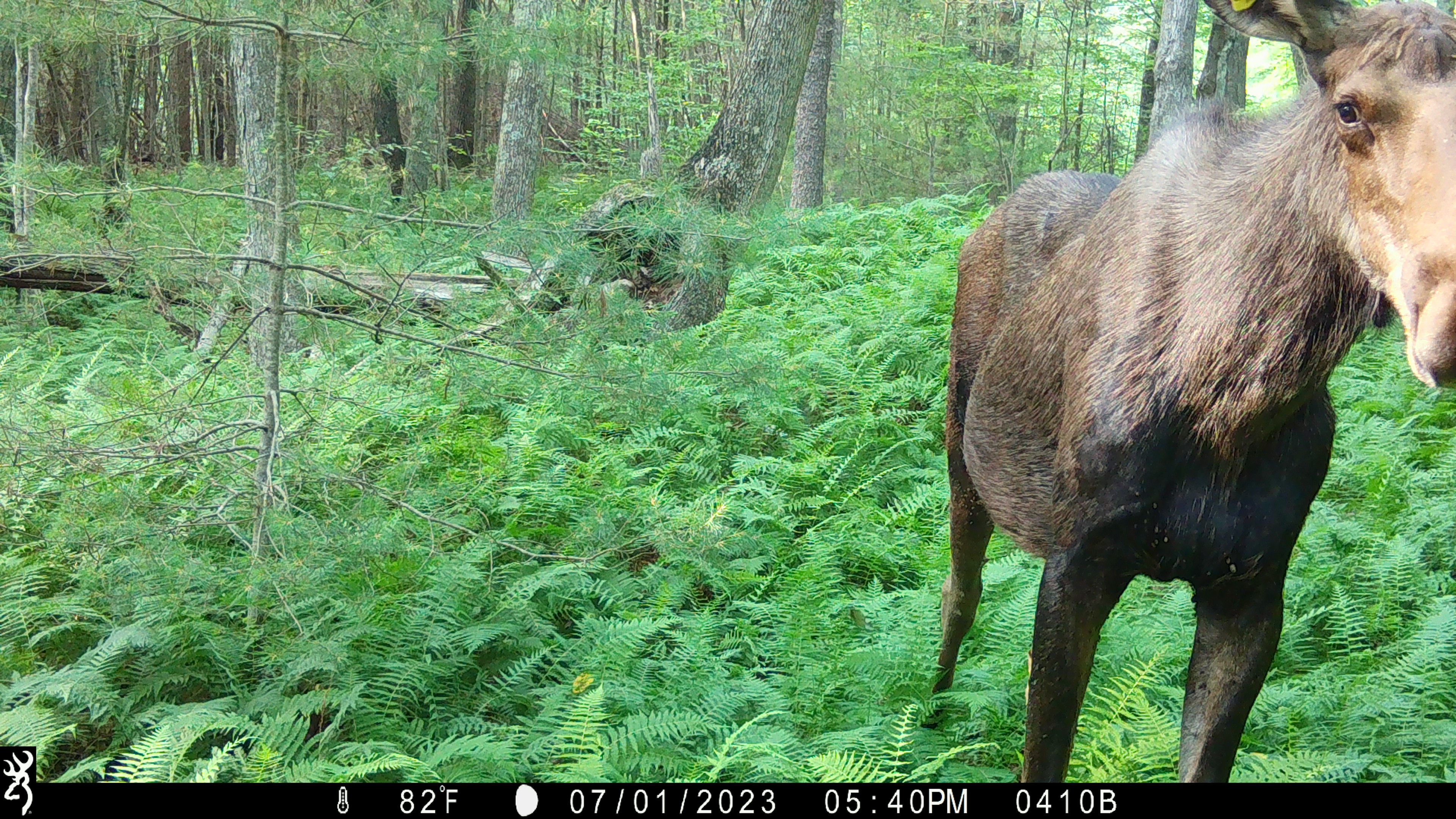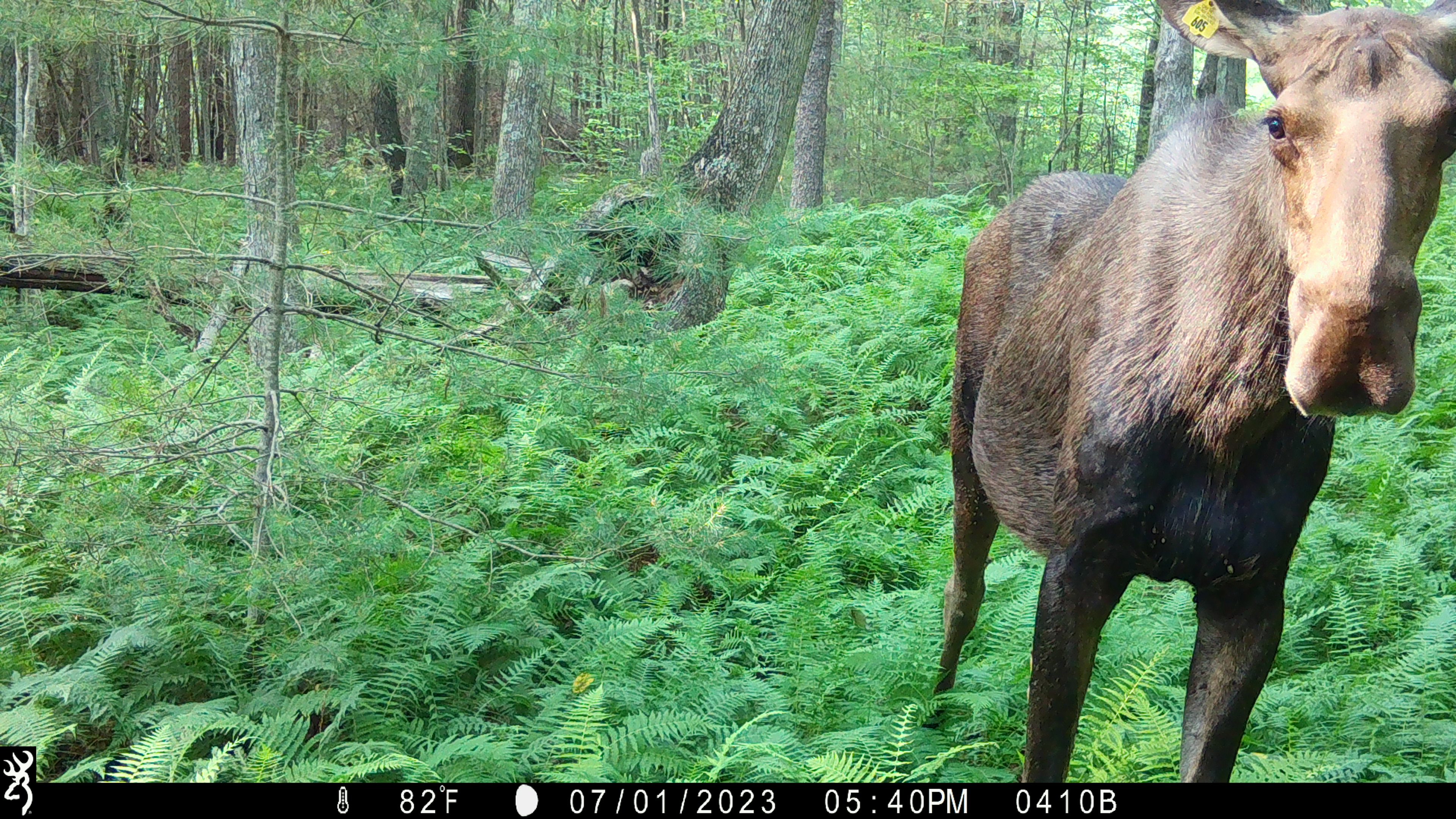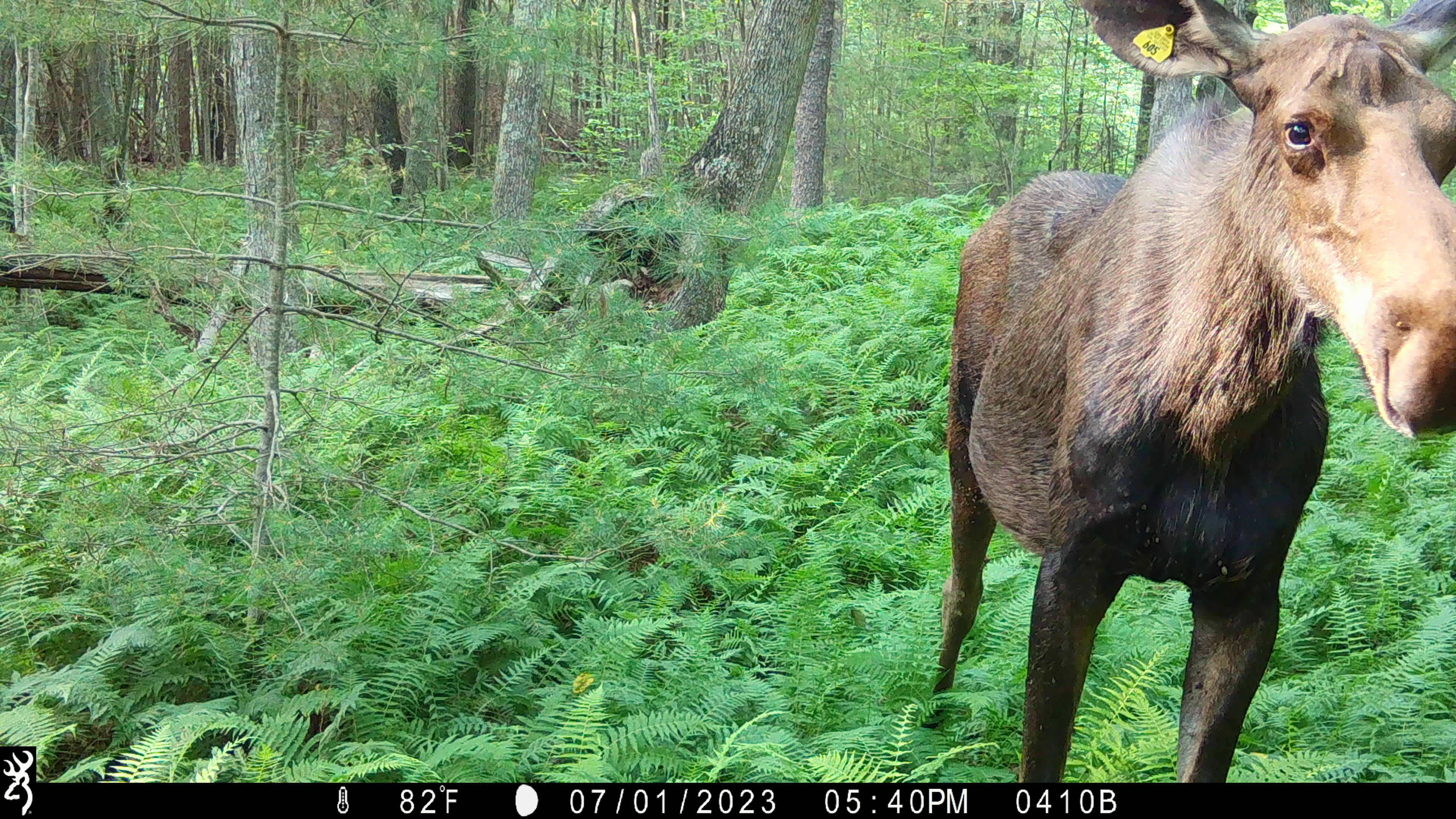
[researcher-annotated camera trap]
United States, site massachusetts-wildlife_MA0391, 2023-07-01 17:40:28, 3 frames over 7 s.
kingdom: Animalia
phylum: Chordata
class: Mammalia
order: Artiodactyla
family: Cervidae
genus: Alces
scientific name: Alces alces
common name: moose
Moose (Alces alces).